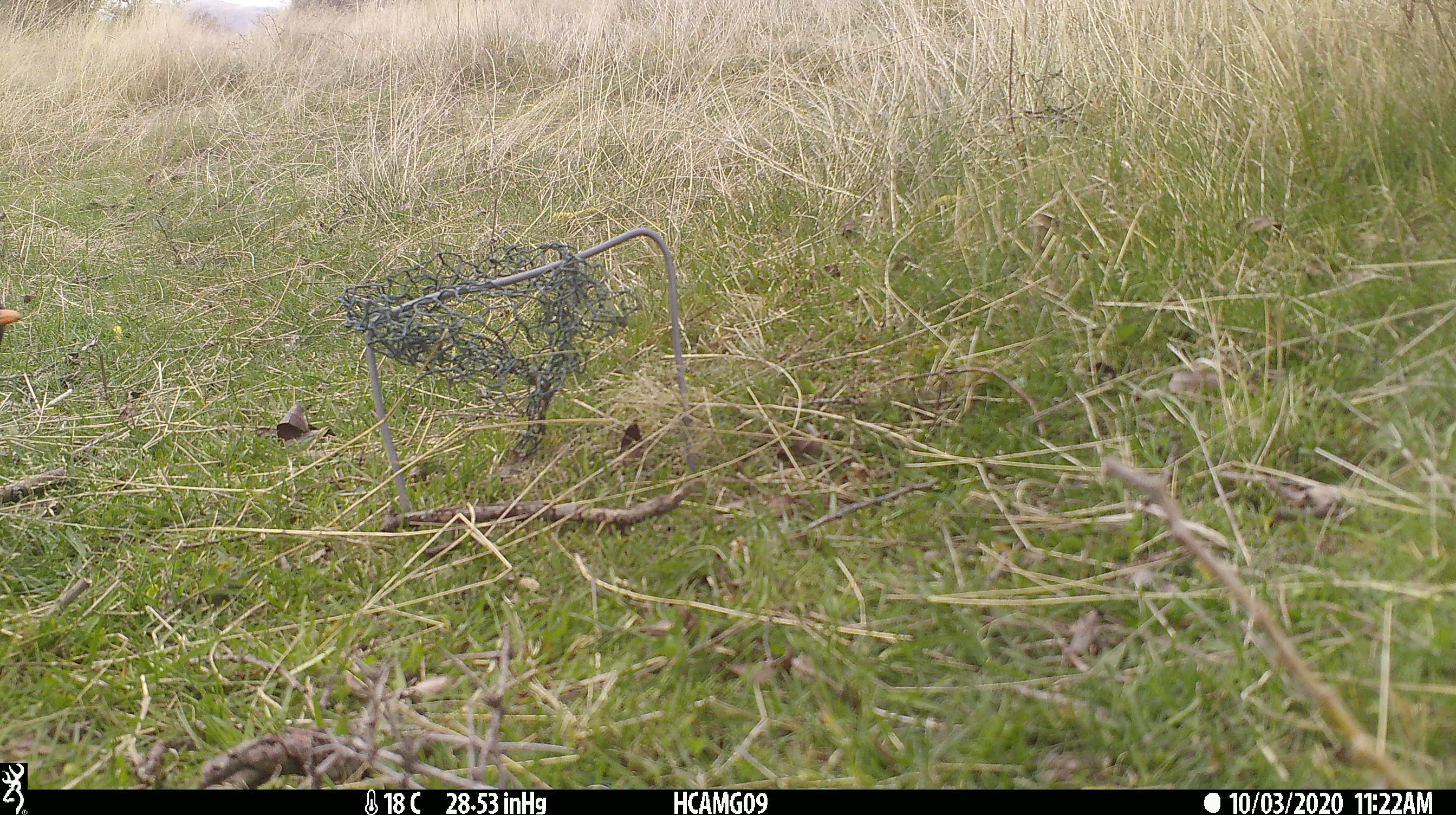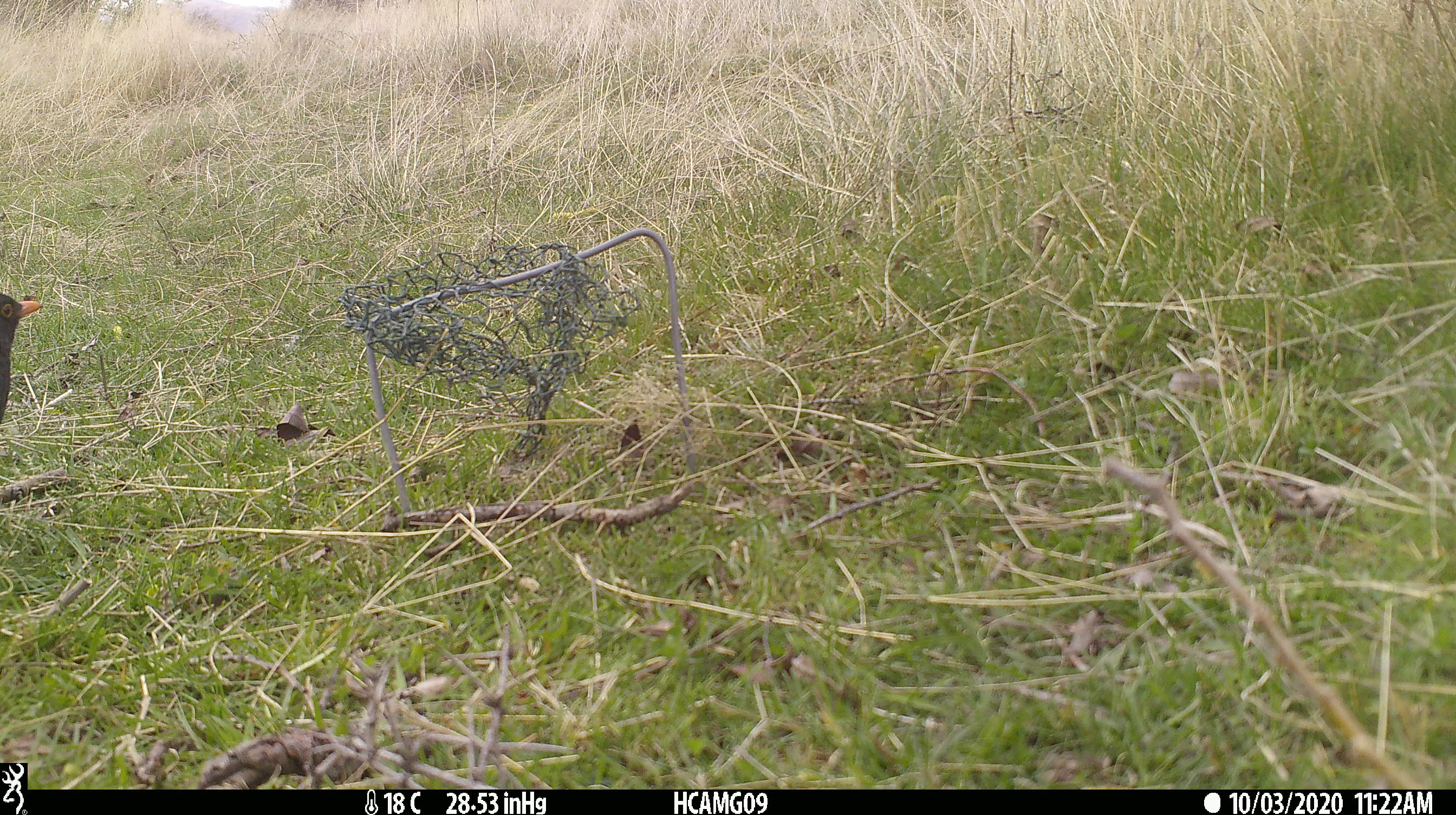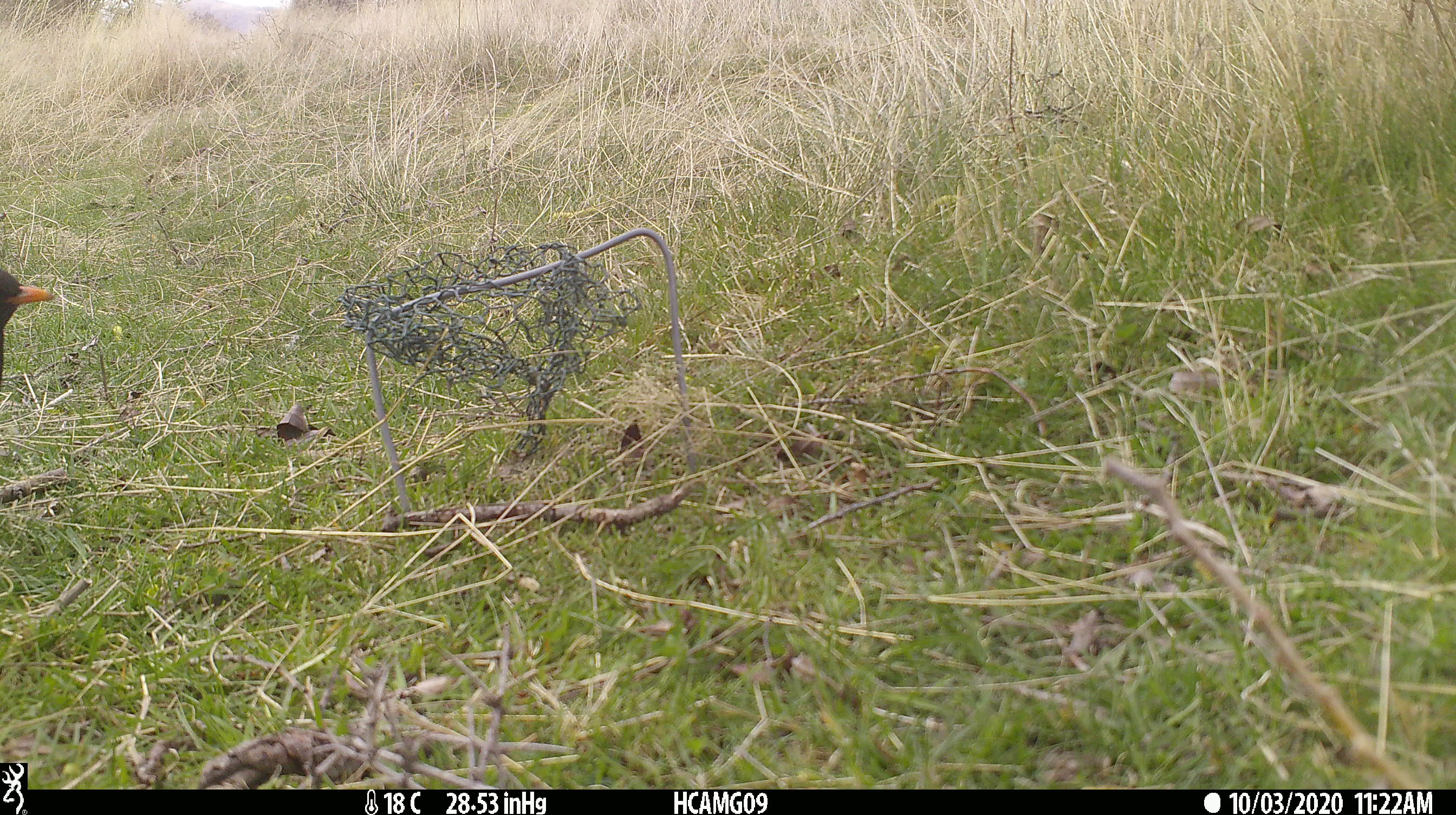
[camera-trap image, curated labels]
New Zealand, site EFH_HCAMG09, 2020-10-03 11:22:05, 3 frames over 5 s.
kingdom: Animalia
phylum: Chordata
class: Aves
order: Passeriformes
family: Turdidae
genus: Turdus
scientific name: Turdus merula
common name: eurasian blackbird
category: blackbird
Blackbird (eurasian blackbird) (Turdus merula).